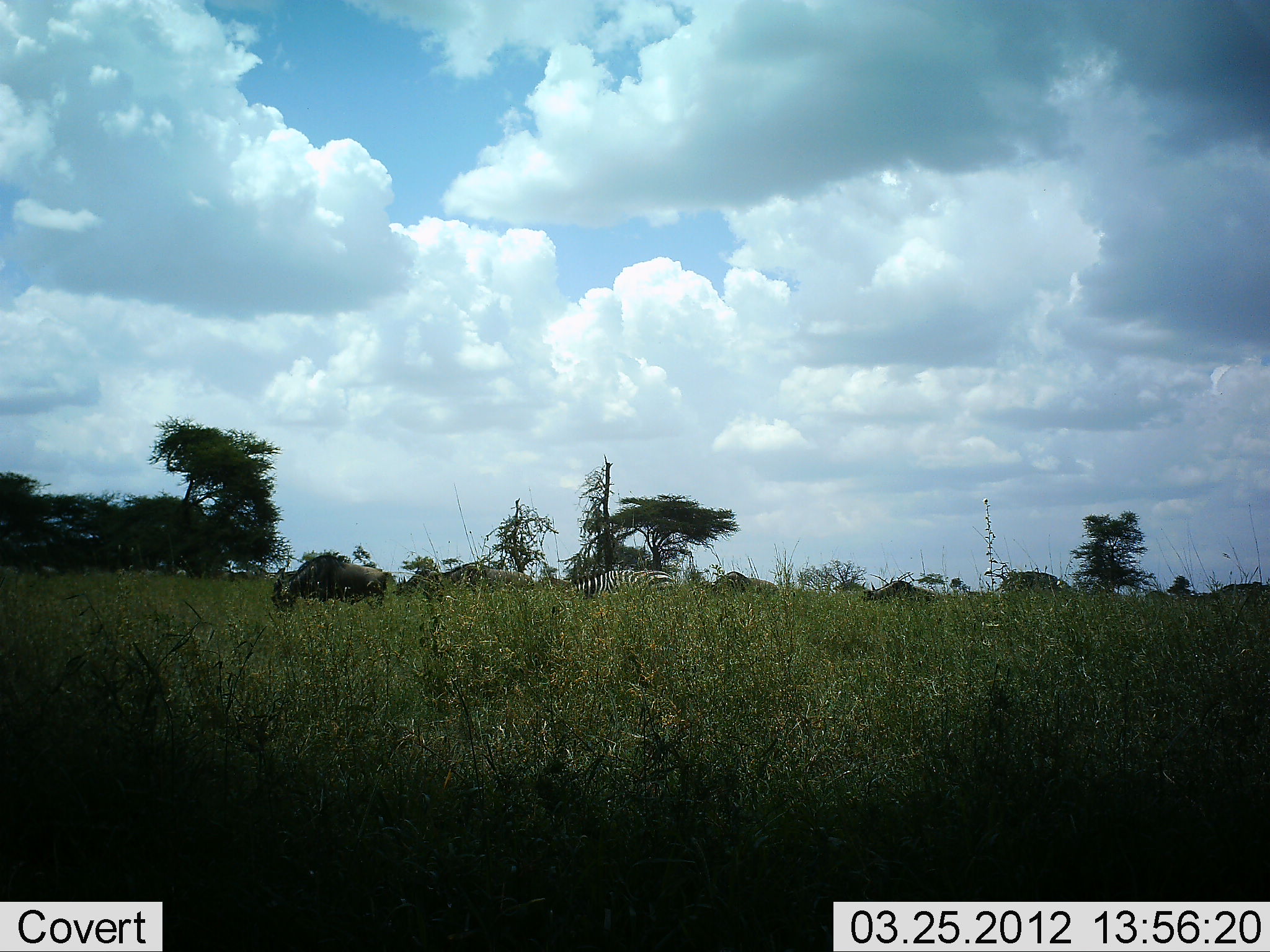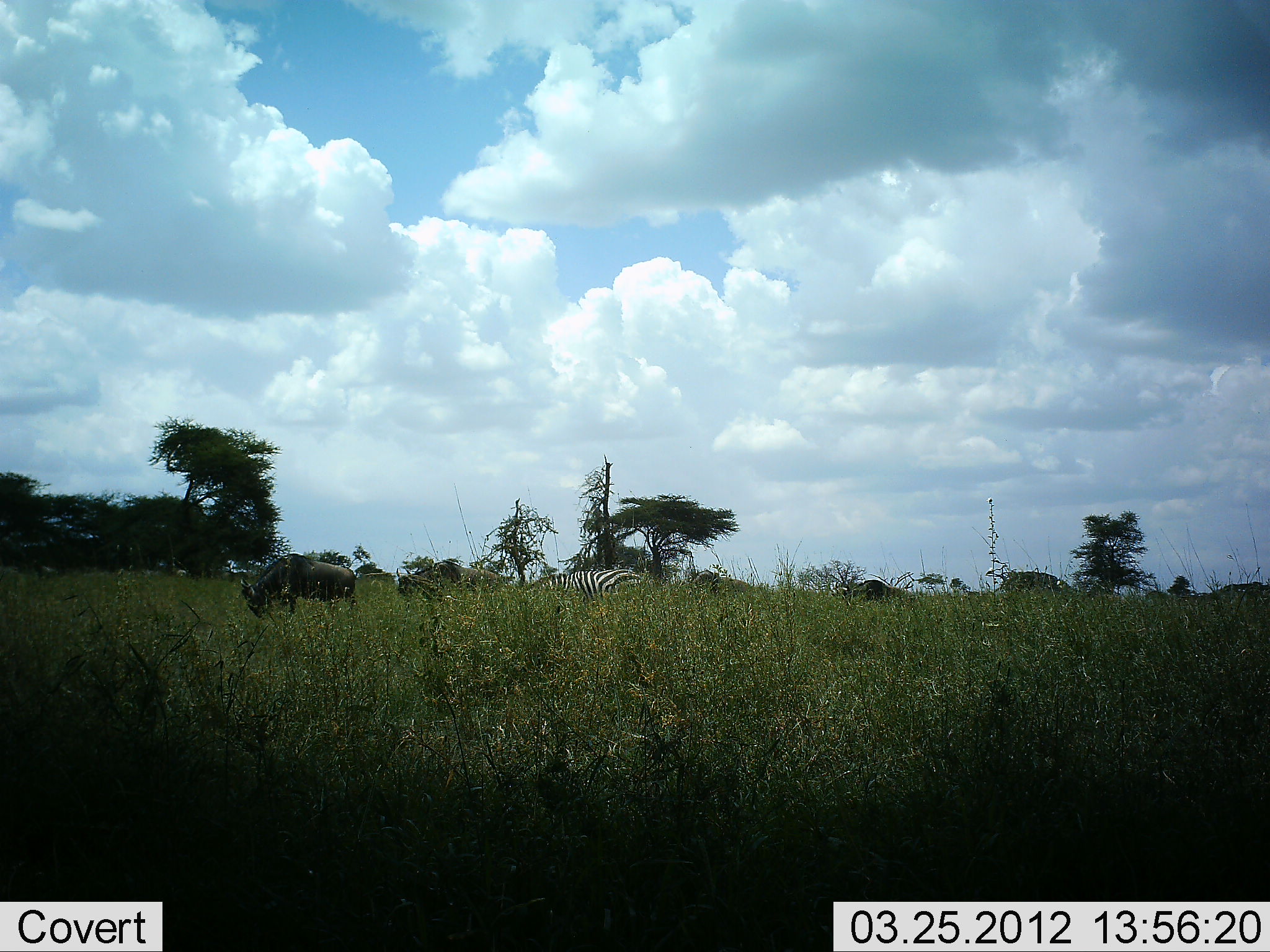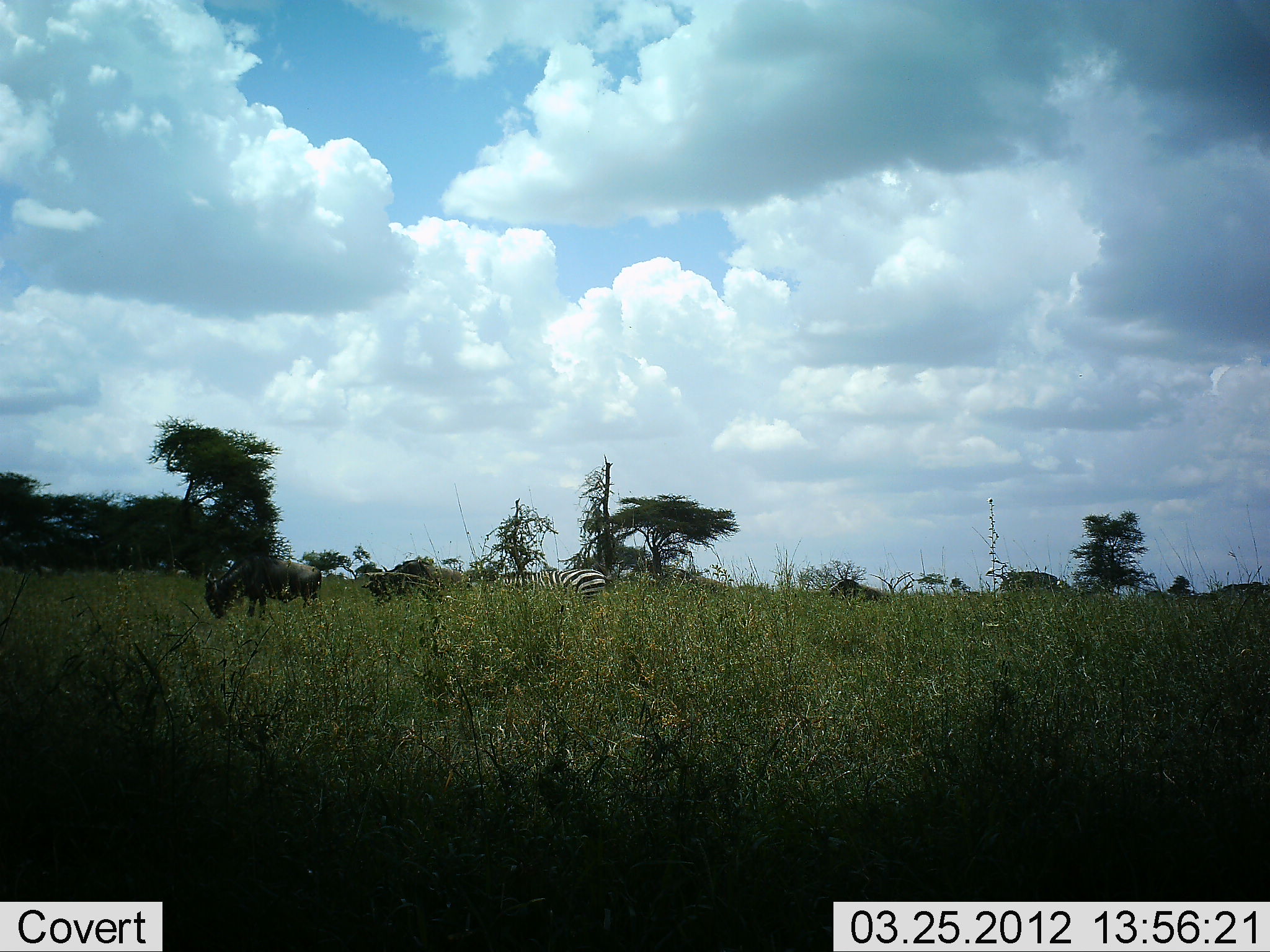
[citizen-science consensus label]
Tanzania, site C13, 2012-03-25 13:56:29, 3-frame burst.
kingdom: Animalia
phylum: Chordata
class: Mammalia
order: Artiodactyla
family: Bovidae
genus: Connochaetes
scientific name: Connochaetes taurinus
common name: blue wildebeest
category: wildebeest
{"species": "wildebeest (blue wildebeest) (Connochaetes taurinus)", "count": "4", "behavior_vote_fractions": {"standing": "5%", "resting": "0%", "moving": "95%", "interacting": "0%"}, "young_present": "5%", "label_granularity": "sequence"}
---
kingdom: Animalia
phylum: Chordata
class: Mammalia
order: Perissodactyla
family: Equidae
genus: Equus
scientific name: Equus quagga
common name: plains zebra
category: zebra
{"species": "zebra (plains zebra) (Equus quagga)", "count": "1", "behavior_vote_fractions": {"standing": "9%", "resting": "0%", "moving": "83%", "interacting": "0%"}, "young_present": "0%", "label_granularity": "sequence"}